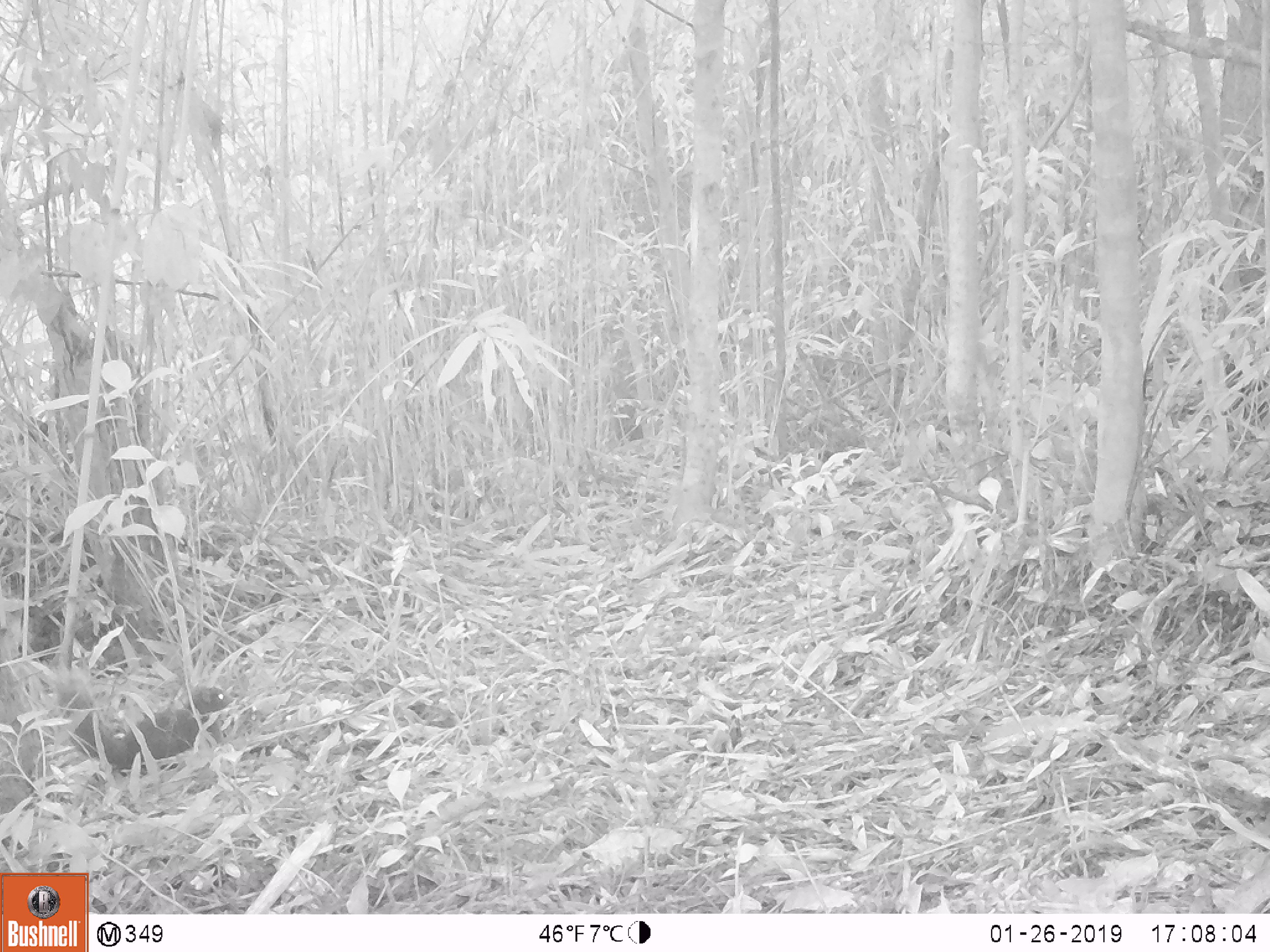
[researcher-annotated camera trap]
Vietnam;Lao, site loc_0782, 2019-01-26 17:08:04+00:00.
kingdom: Animalia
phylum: Chordata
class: Mammalia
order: Rodentia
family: Sciuridae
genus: Callosciurus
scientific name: Callosciurus erythraeus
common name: pallas's squirrel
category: pallass squirrel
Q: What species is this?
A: Pallass squirrel (pallas's squirrel) (Callosciurus erythraeus).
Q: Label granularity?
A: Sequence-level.